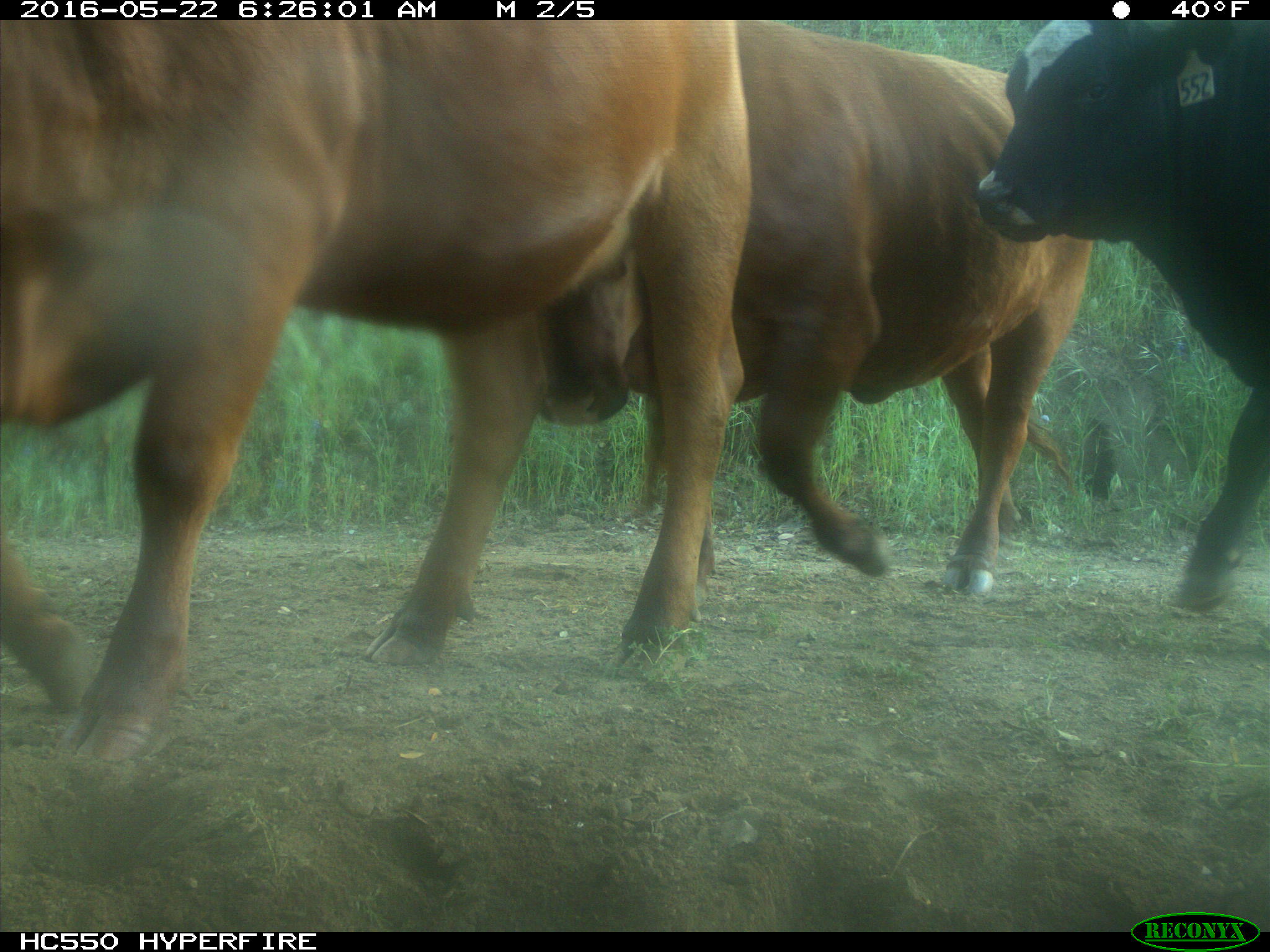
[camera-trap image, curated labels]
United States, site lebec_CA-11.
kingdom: Animalia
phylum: Chordata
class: Mammalia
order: Artiodactyla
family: Bovidae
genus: Bos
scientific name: Bos taurus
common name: domestic cow